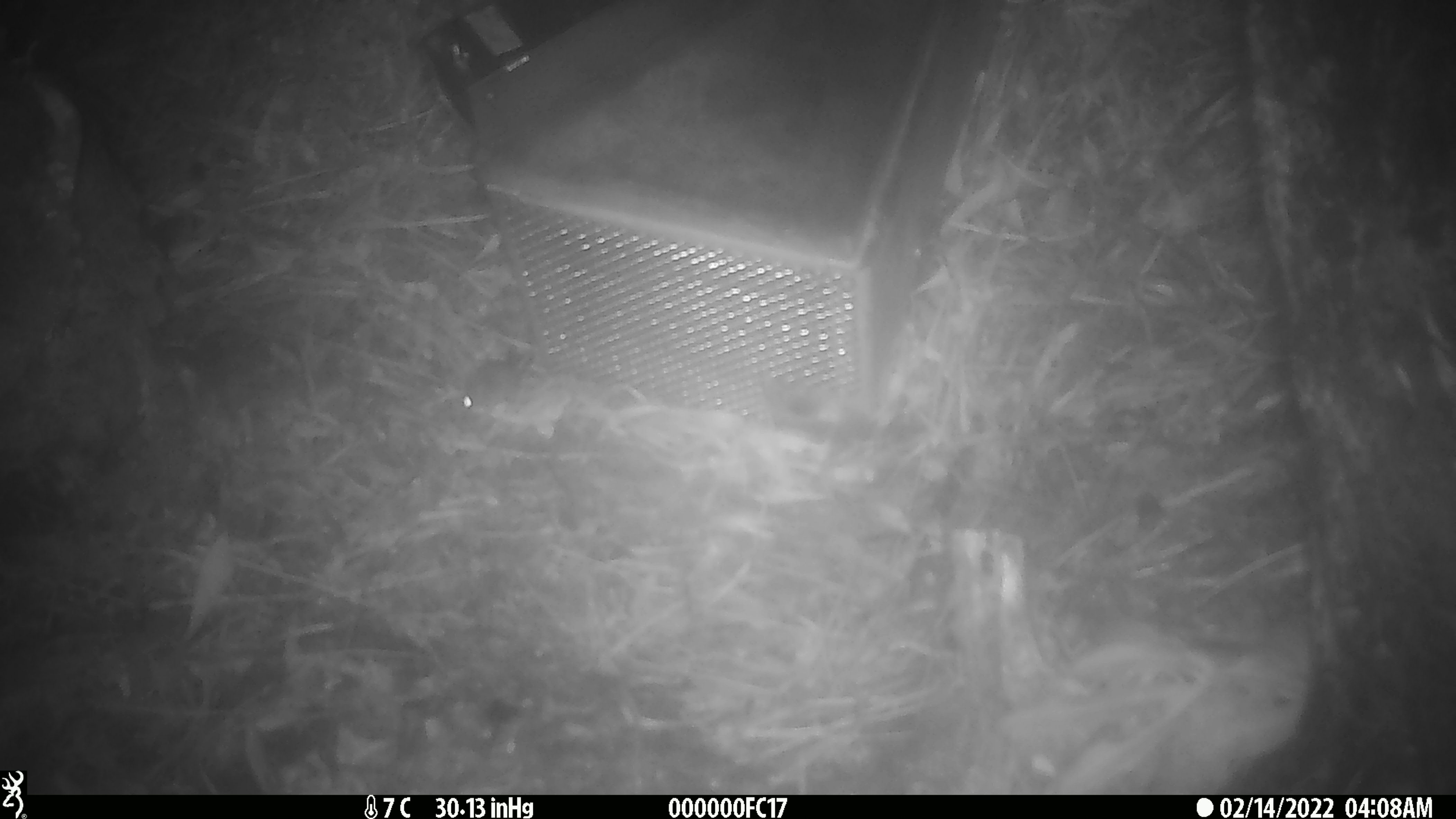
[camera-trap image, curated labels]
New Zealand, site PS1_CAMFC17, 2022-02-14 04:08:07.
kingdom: Animalia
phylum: Chordata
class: Mammalia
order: Rodentia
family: Muridae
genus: Mus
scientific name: Mus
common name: mouse